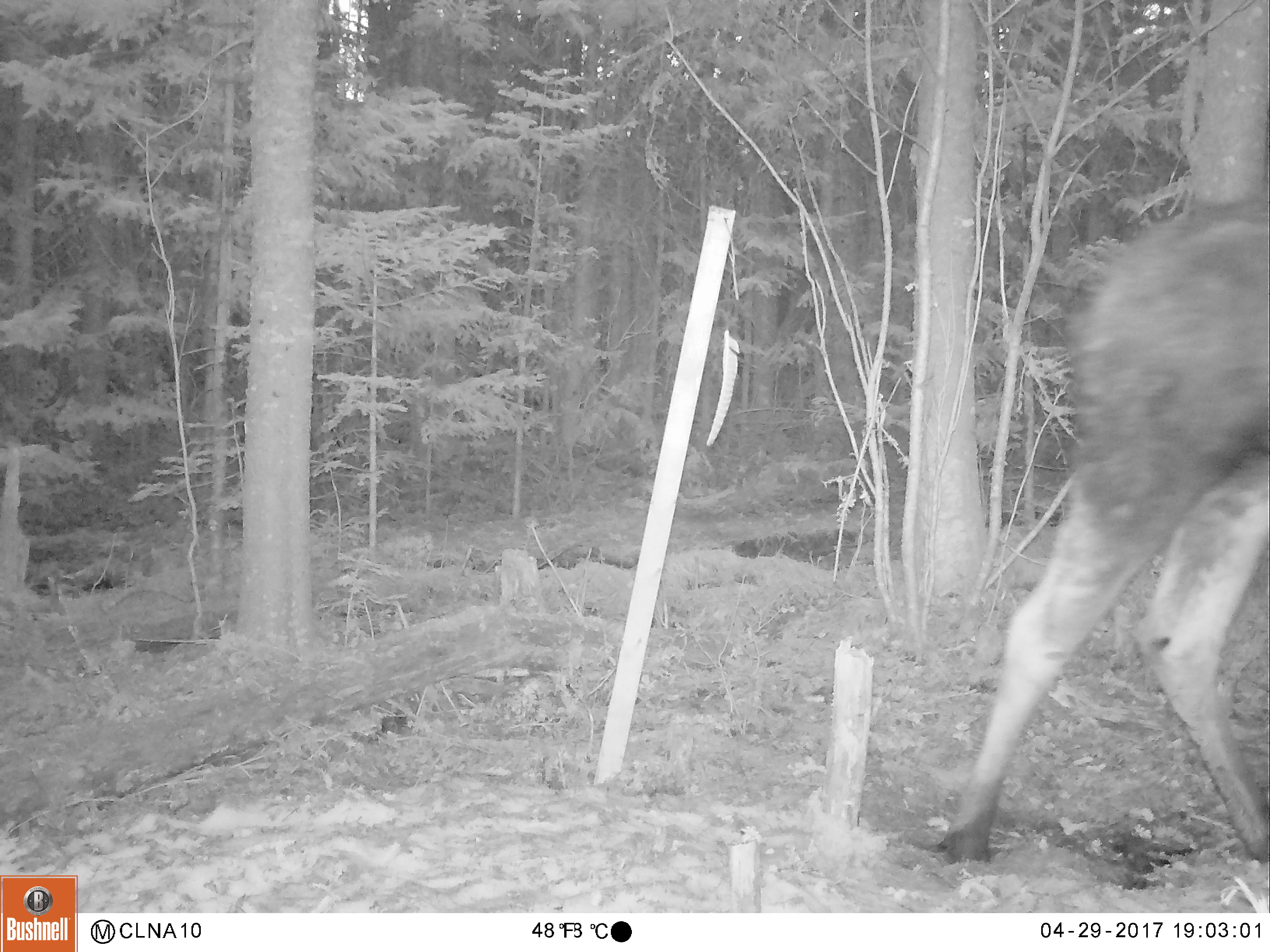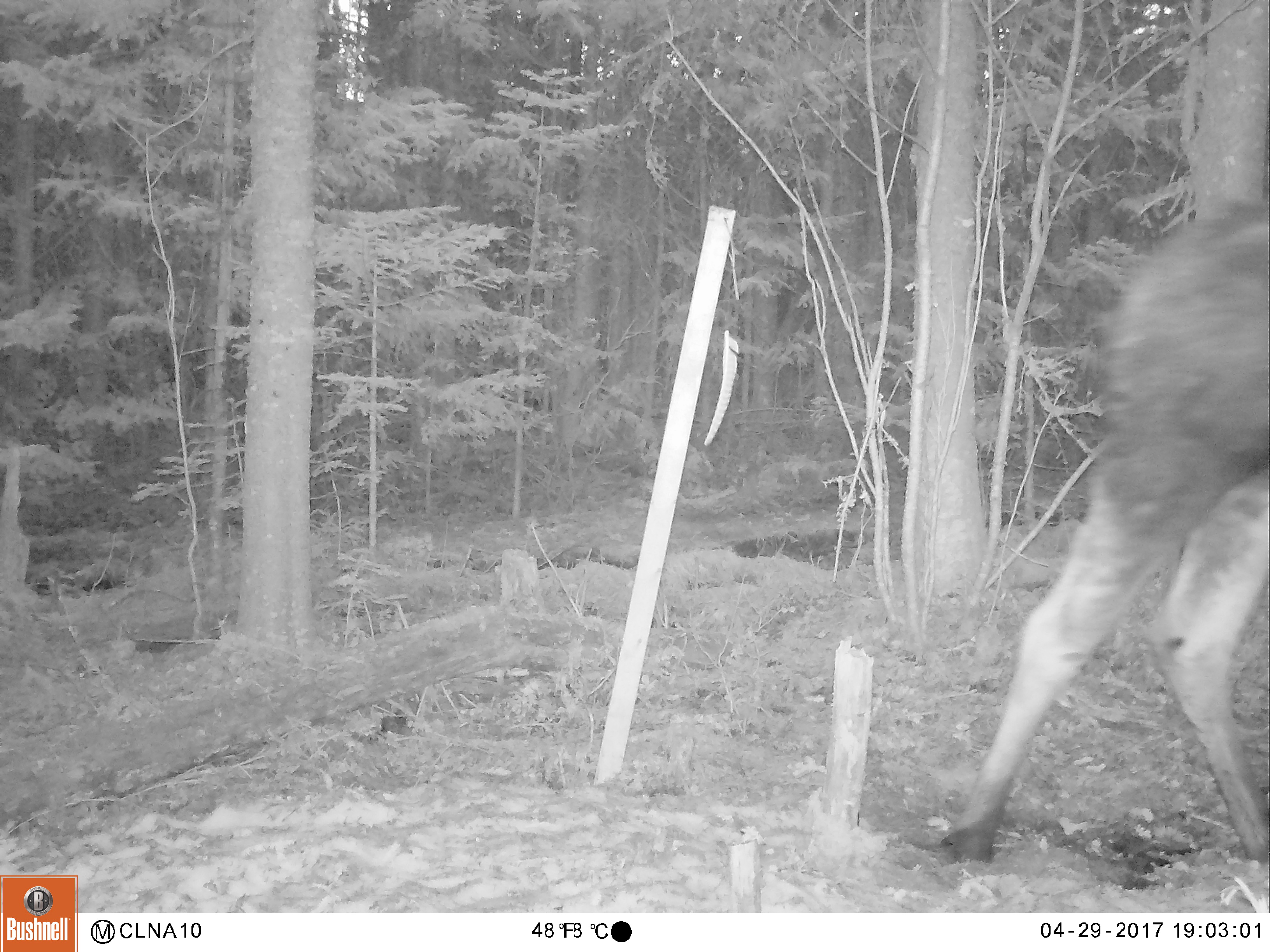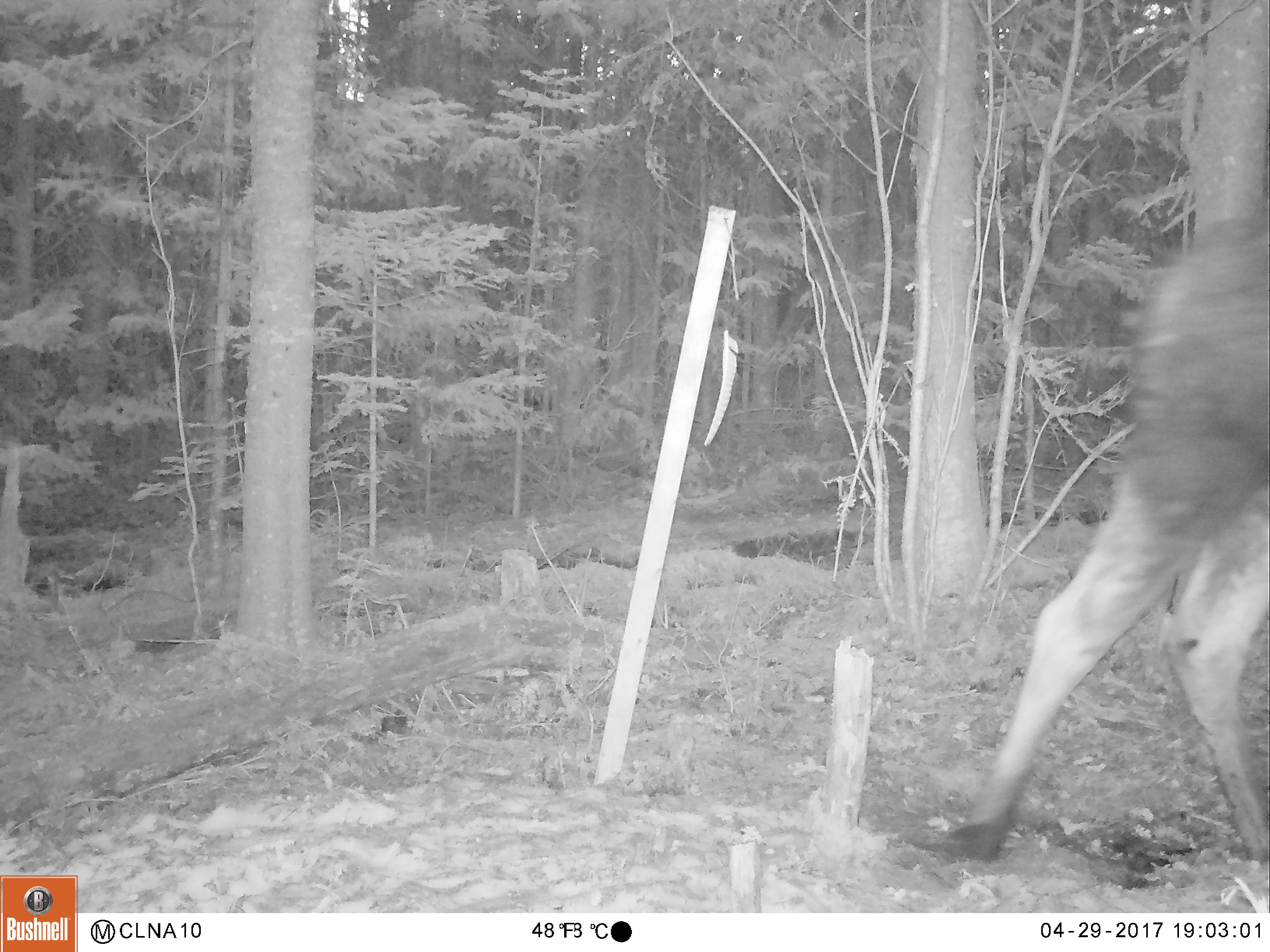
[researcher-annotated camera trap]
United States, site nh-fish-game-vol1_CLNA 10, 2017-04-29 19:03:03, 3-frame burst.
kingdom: Animalia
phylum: Chordata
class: Mammalia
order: Artiodactyla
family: Cervidae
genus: Alces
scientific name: Alces alces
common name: moose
Moose (Alces alces).